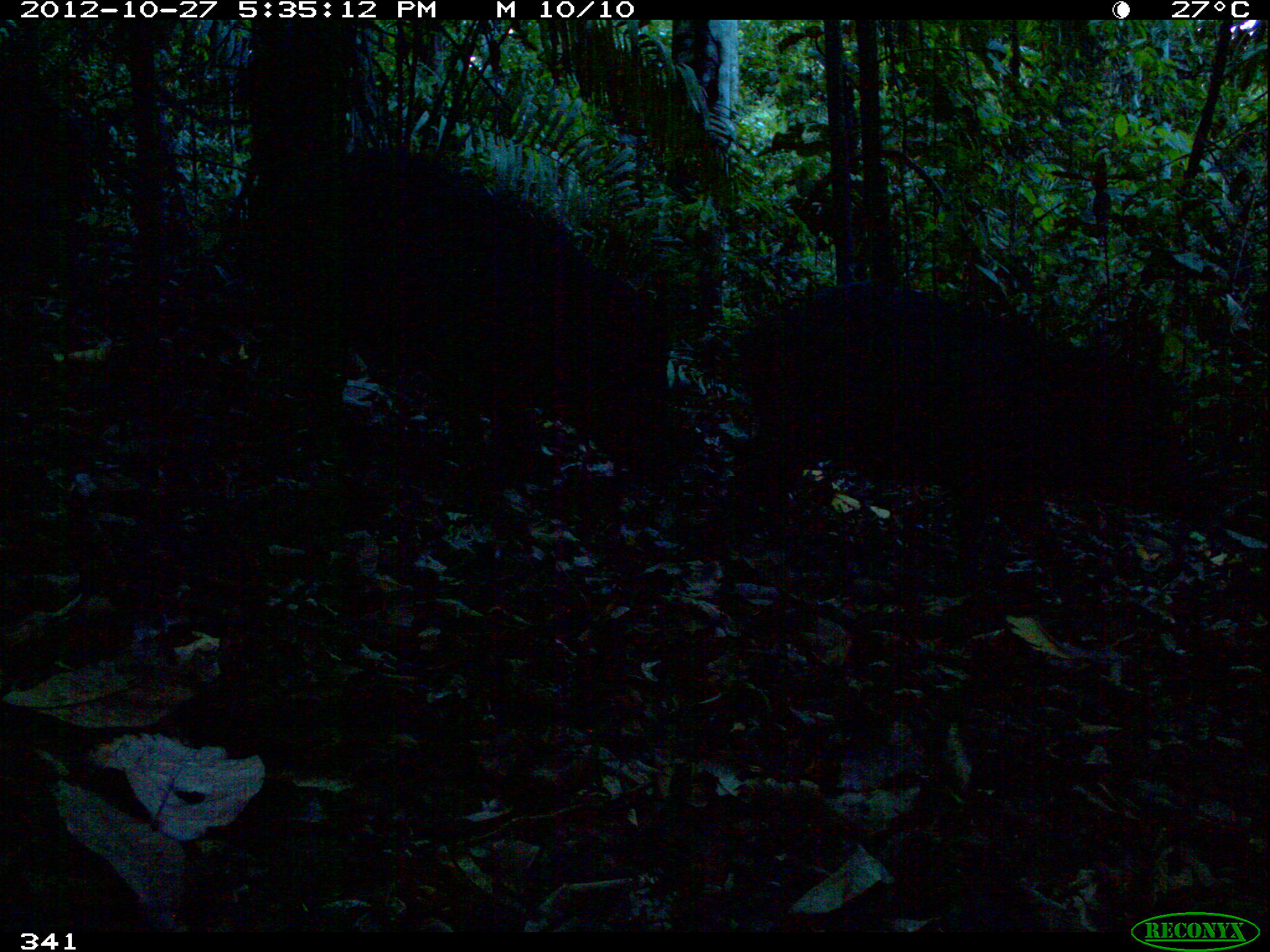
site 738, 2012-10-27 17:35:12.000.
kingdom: Animalia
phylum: Chordata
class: Mammalia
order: Artiodactyla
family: Tayassuidae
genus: Tayassu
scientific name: Tayassu pecari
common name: white-lipped peccary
Tayassu pecari (white-lipped peccary).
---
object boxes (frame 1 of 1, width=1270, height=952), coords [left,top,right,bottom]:
tayassu pecari: [729,282,1199,599]; [385,172,675,487]; [345,145,419,396]